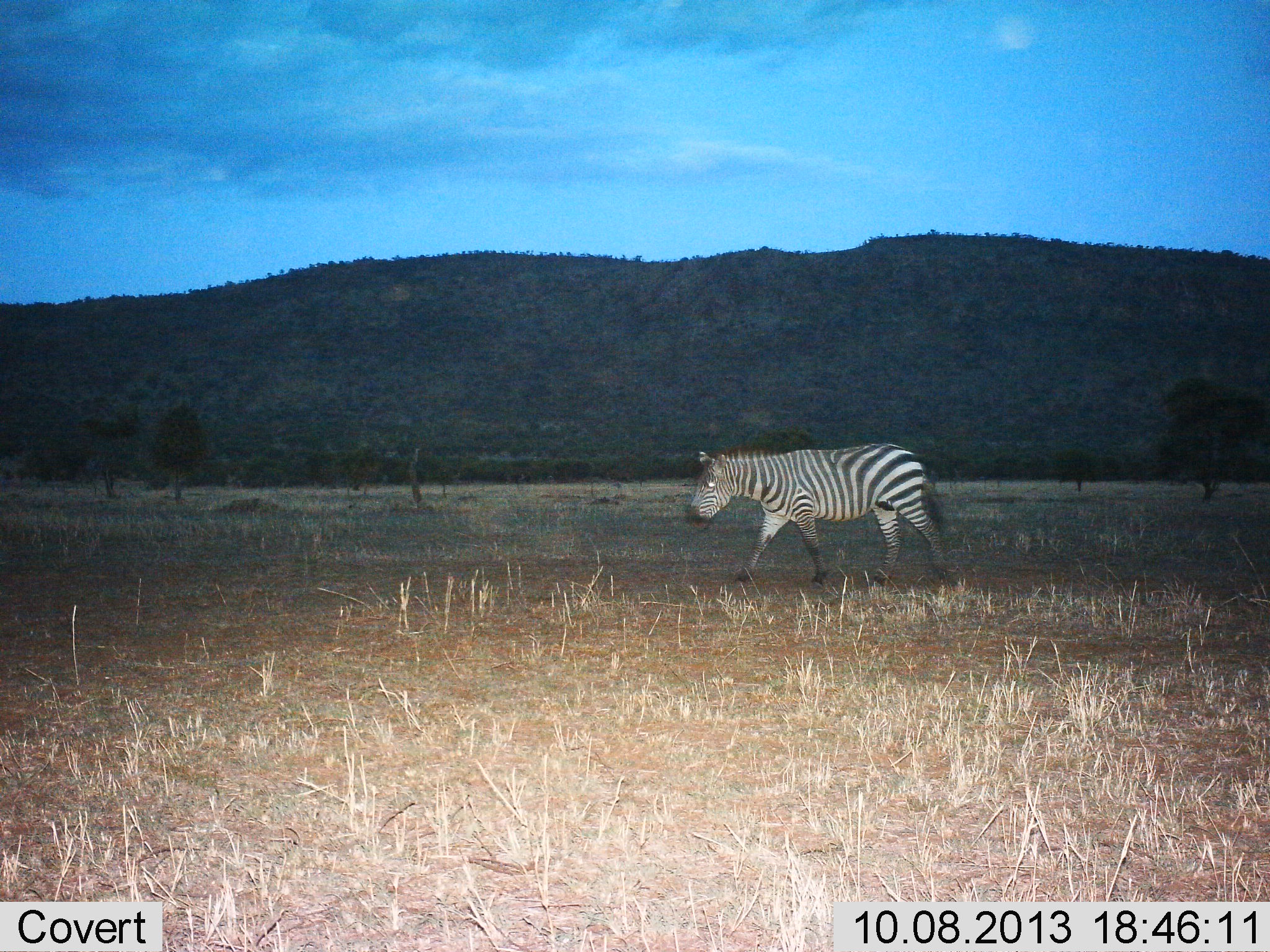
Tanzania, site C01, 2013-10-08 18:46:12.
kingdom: Animalia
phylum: Chordata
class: Mammalia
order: Perissodactyla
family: Equidae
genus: Equus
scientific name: Equus quagga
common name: plains zebra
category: zebra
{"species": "zebra (plains zebra) (Equus quagga)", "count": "1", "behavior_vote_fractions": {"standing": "13%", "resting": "0%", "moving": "87%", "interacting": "0%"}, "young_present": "0%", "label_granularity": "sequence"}